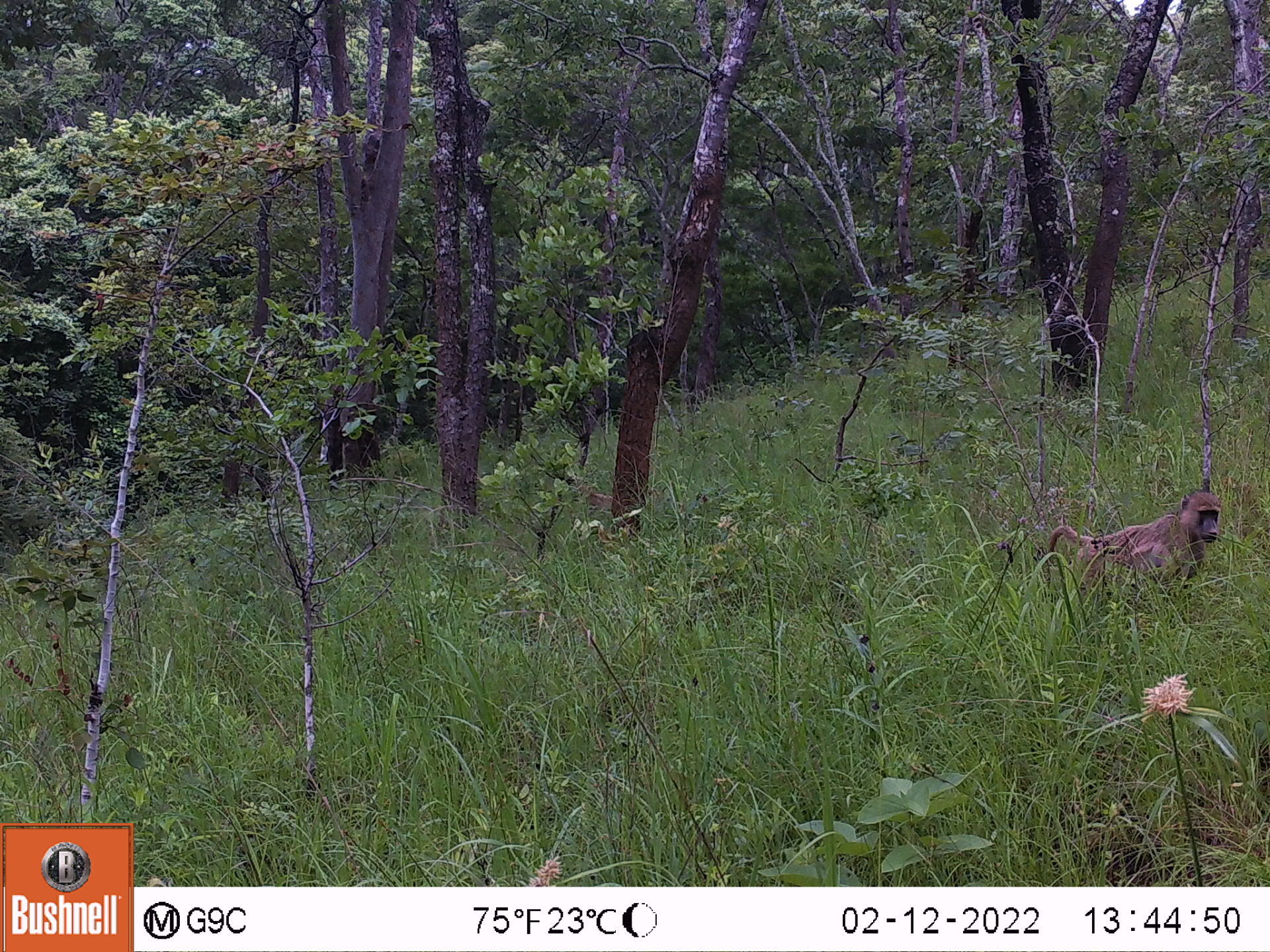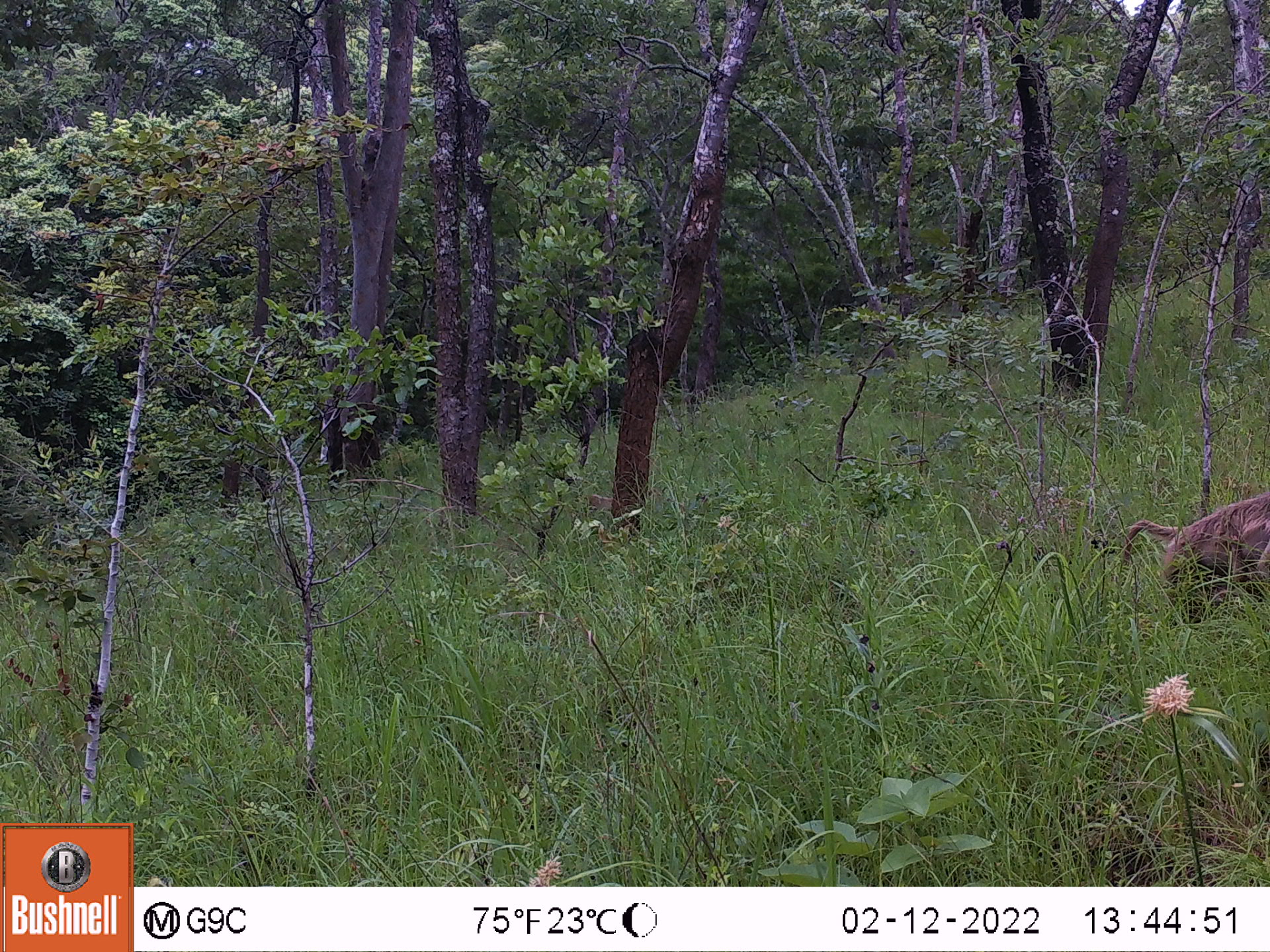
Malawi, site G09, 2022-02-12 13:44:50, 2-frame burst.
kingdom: Animalia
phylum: Chordata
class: Mammalia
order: Primates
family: Cercopithecidae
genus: Papio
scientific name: Papio cynocephalus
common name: yellow baboon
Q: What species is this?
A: Yellow baboon (Papio cynocephalus).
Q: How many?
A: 1.